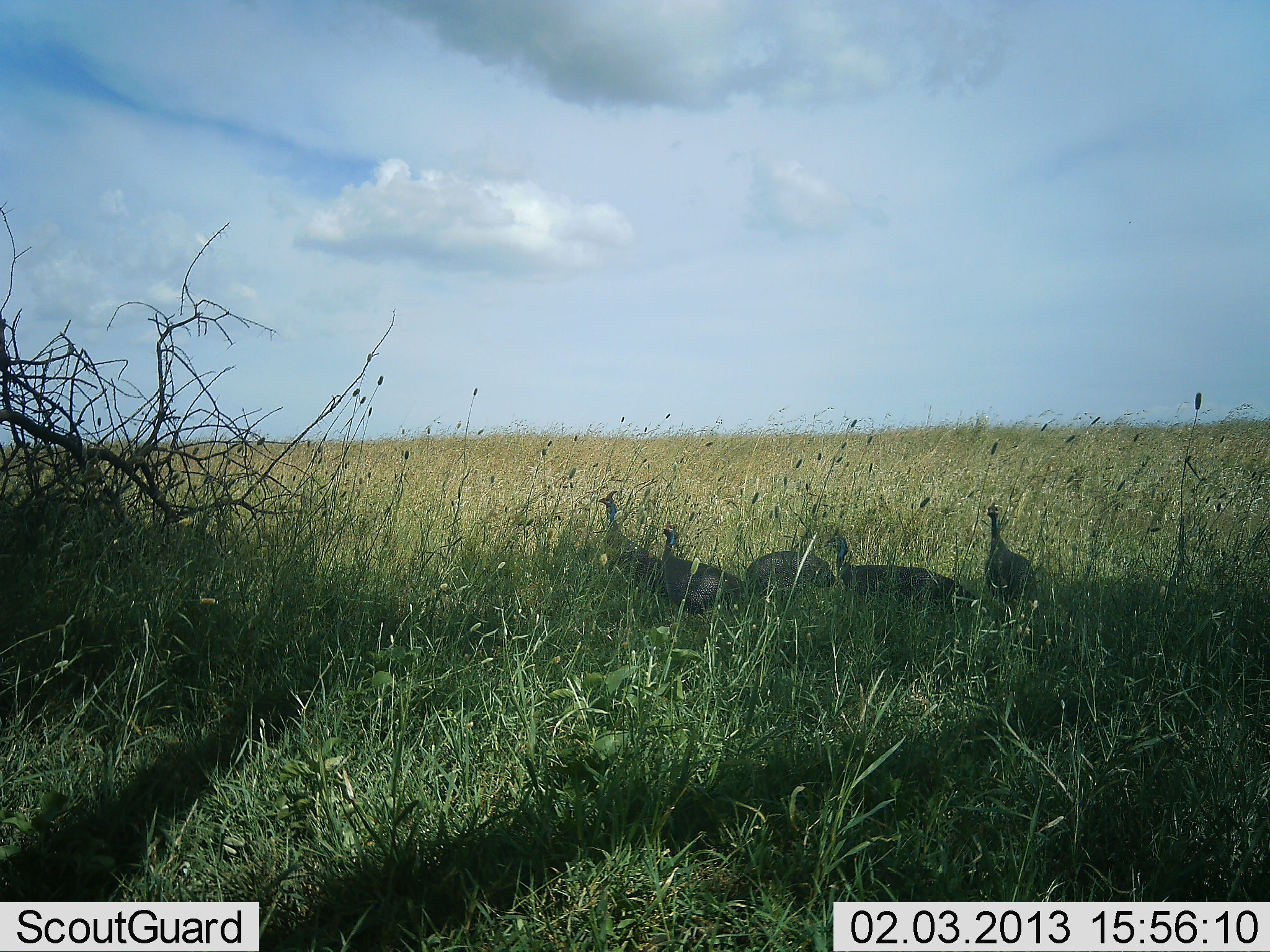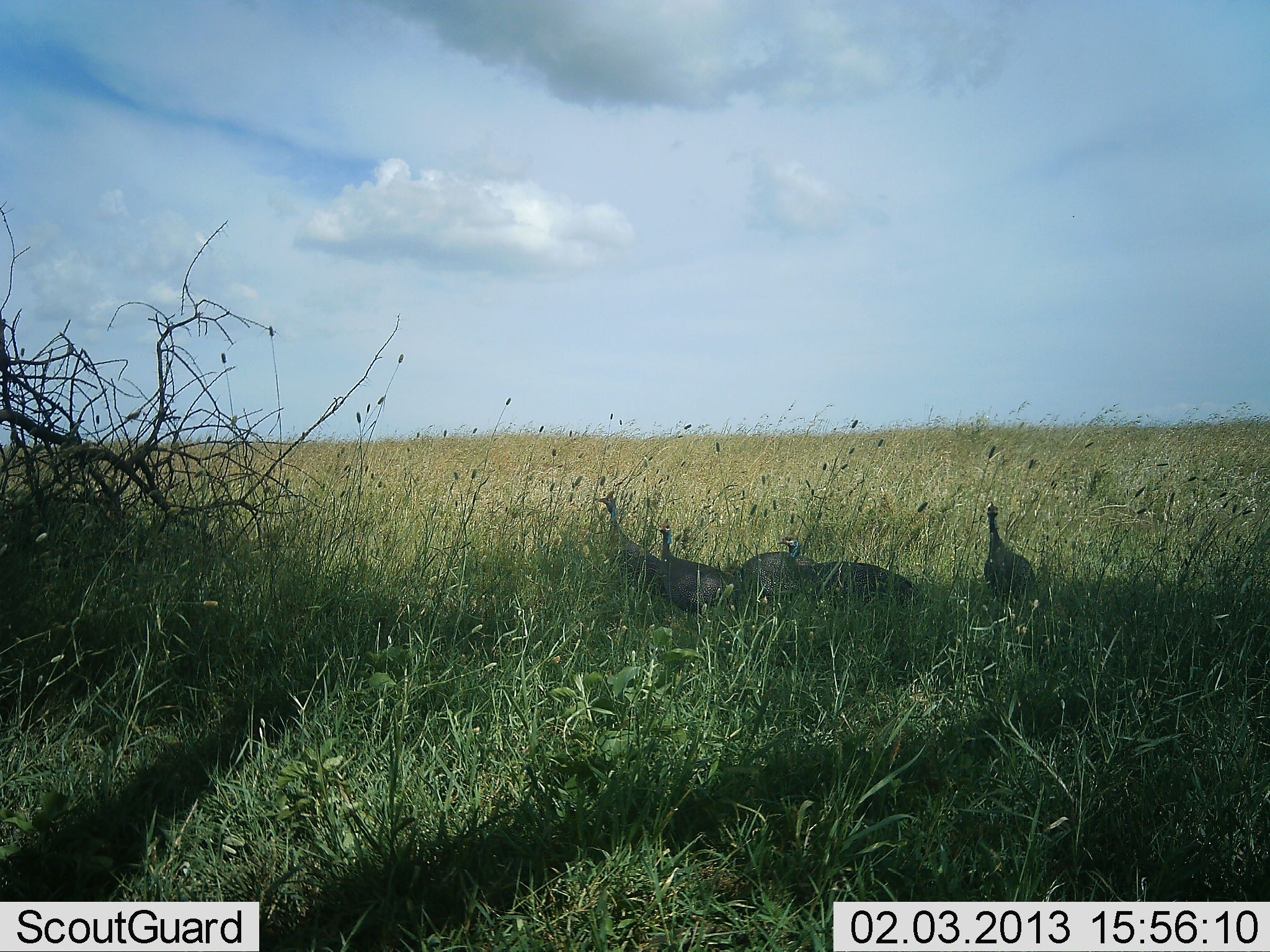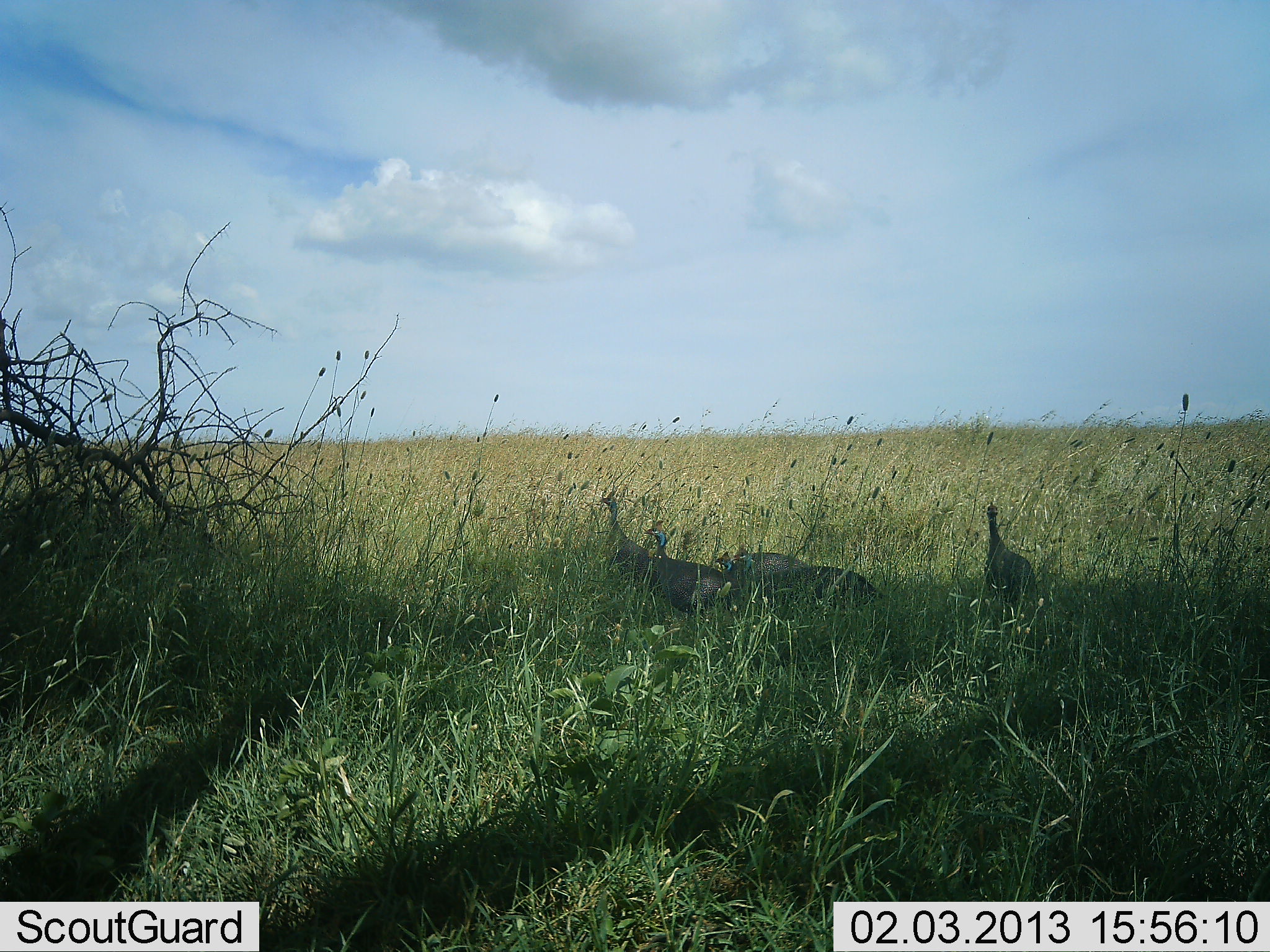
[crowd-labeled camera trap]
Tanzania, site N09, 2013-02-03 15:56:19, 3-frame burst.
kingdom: Animalia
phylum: Chordata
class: Aves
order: Galliformes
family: Numididae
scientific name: Numididae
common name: guinea fowl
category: guineafowl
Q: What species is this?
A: Guineafowl (guinea fowl) (Numididae).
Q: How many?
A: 5.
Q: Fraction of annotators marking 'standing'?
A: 50%.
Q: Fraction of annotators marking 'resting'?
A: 0%.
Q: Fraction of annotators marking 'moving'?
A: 70%.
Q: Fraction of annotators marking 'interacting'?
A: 7%.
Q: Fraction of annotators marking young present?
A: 0%.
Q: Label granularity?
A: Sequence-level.